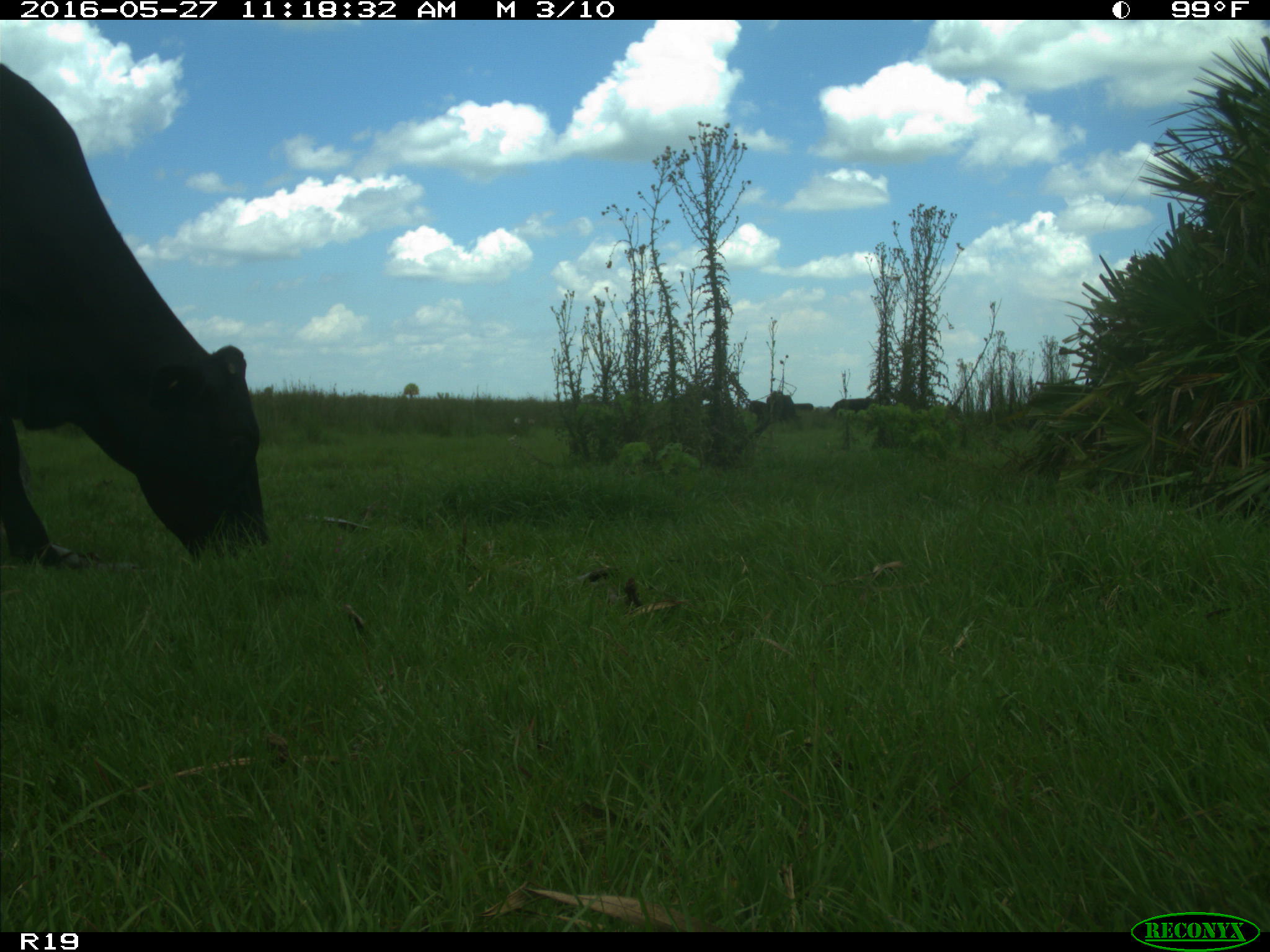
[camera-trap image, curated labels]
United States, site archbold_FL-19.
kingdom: Animalia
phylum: Chordata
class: Mammalia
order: Artiodactyla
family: Bovidae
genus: Bos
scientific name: Bos taurus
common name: domestic cow